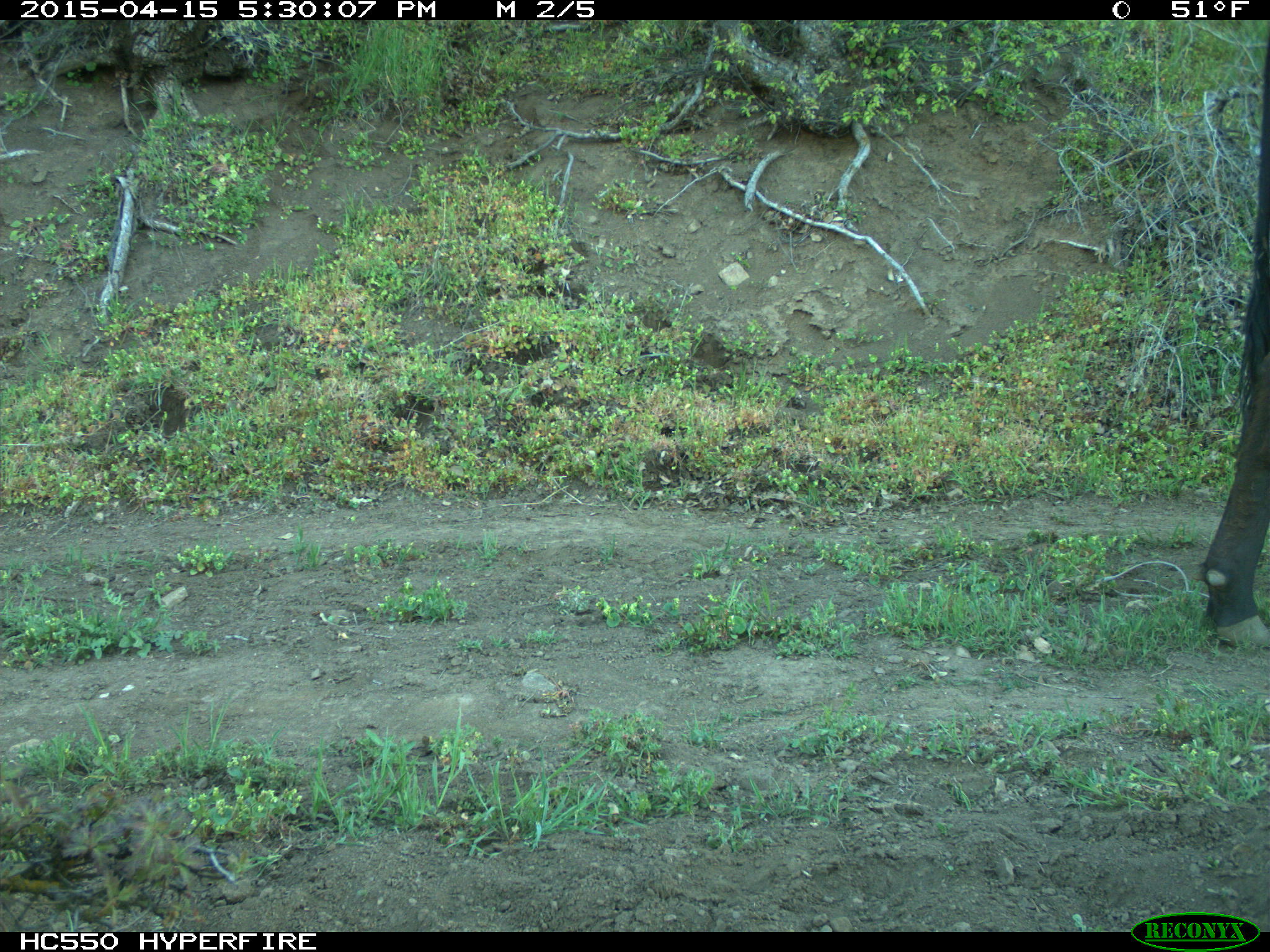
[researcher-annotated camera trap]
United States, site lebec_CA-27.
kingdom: Animalia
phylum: Chordata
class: Mammalia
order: Artiodactyla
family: Bovidae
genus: Bos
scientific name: Bos taurus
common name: domestic cow